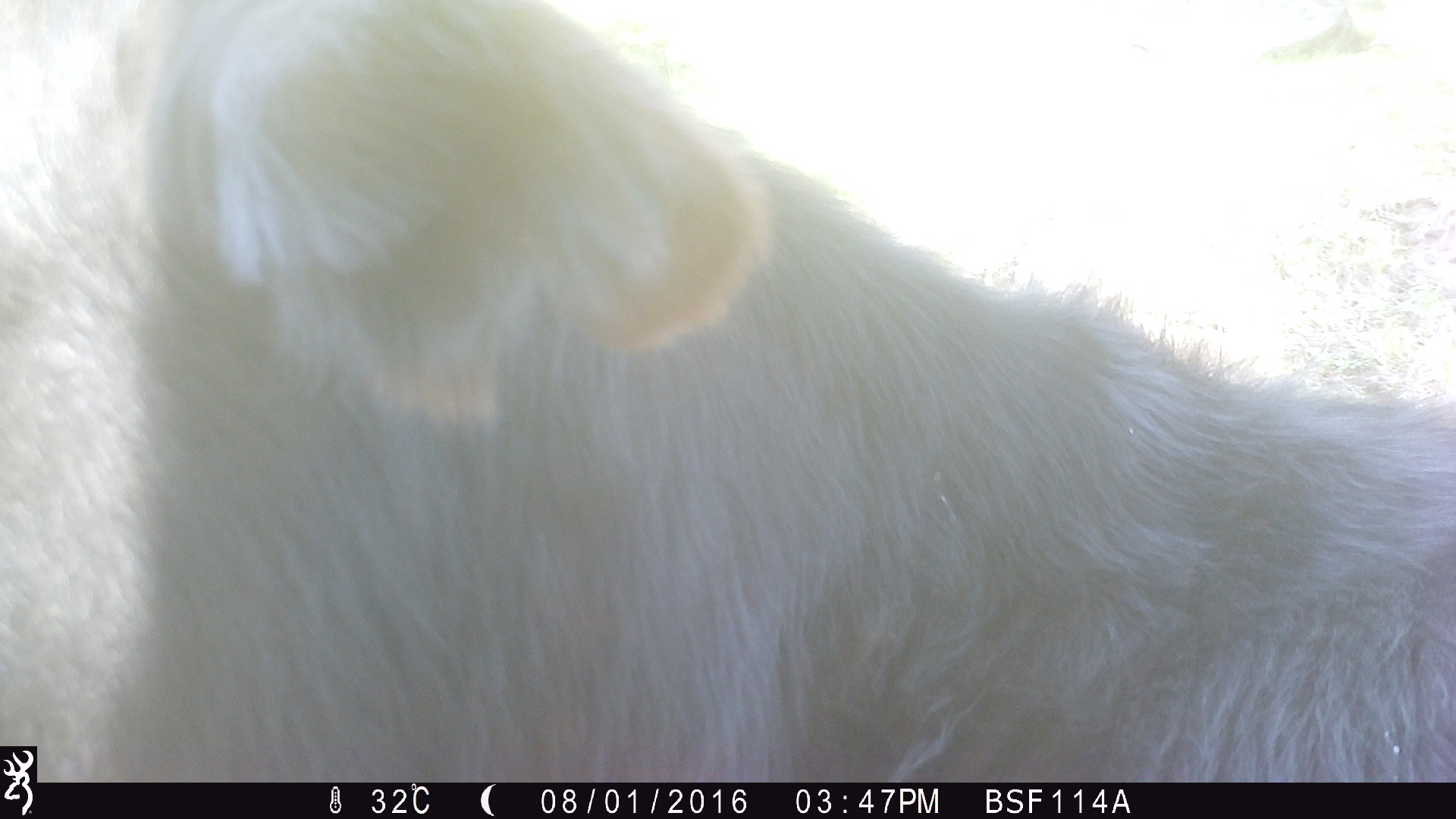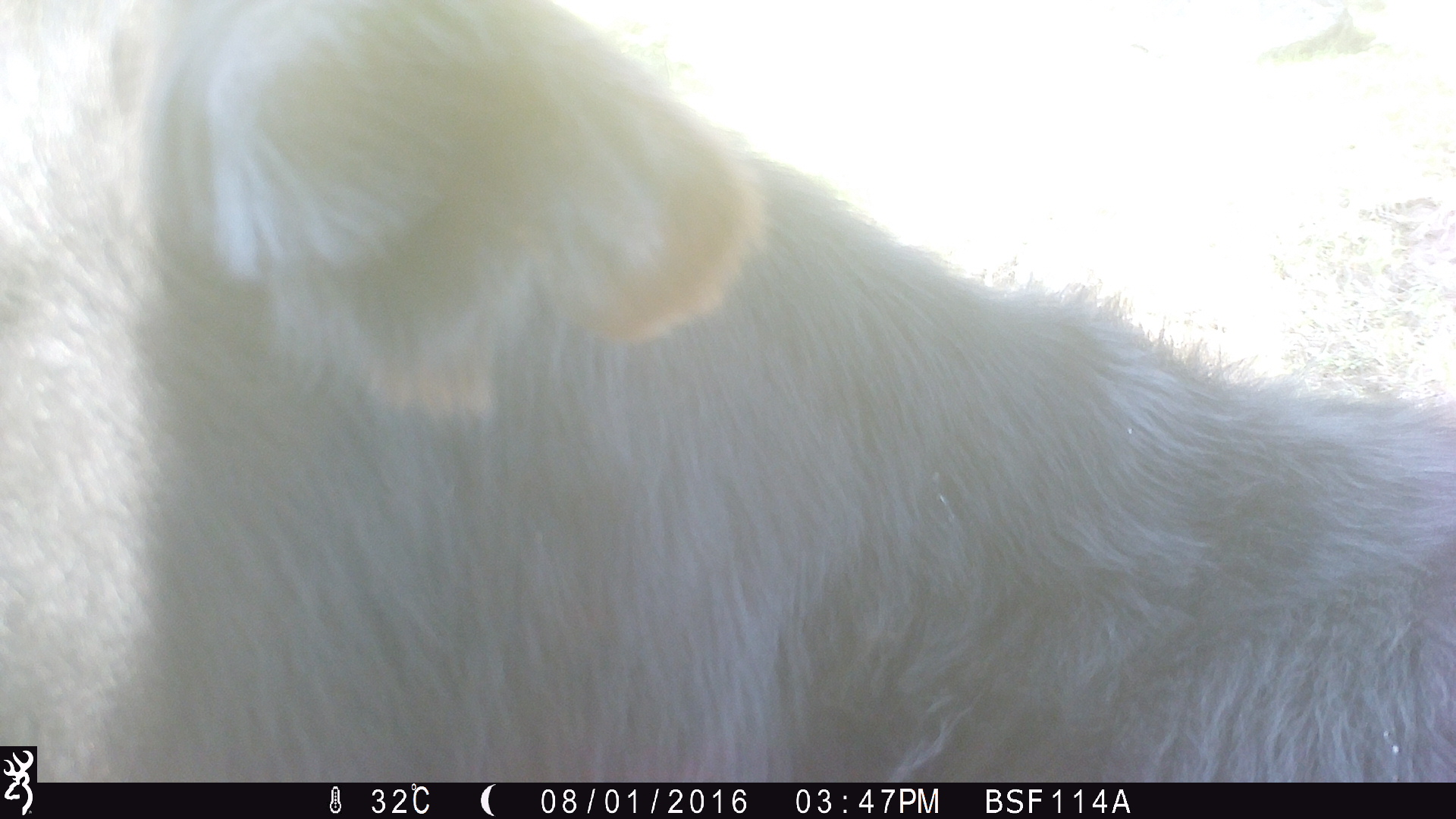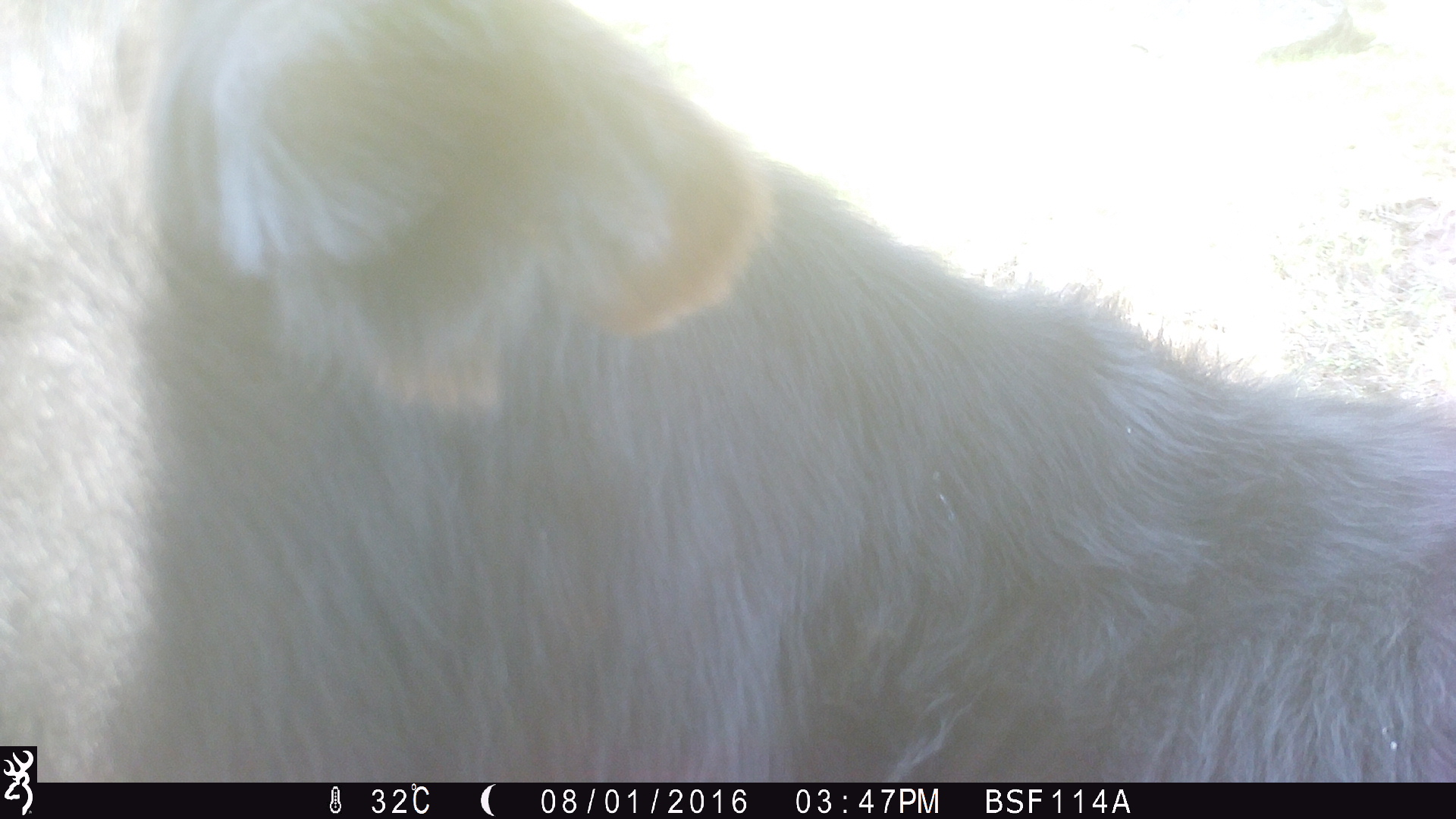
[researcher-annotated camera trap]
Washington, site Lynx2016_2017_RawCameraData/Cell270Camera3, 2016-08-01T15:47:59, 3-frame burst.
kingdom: Animalia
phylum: Chordata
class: Mammalia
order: Artiodactyla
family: Bovidae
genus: Bos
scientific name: Bos taurus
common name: domestic cattle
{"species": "domestic cattle (Bos taurus)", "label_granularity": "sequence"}